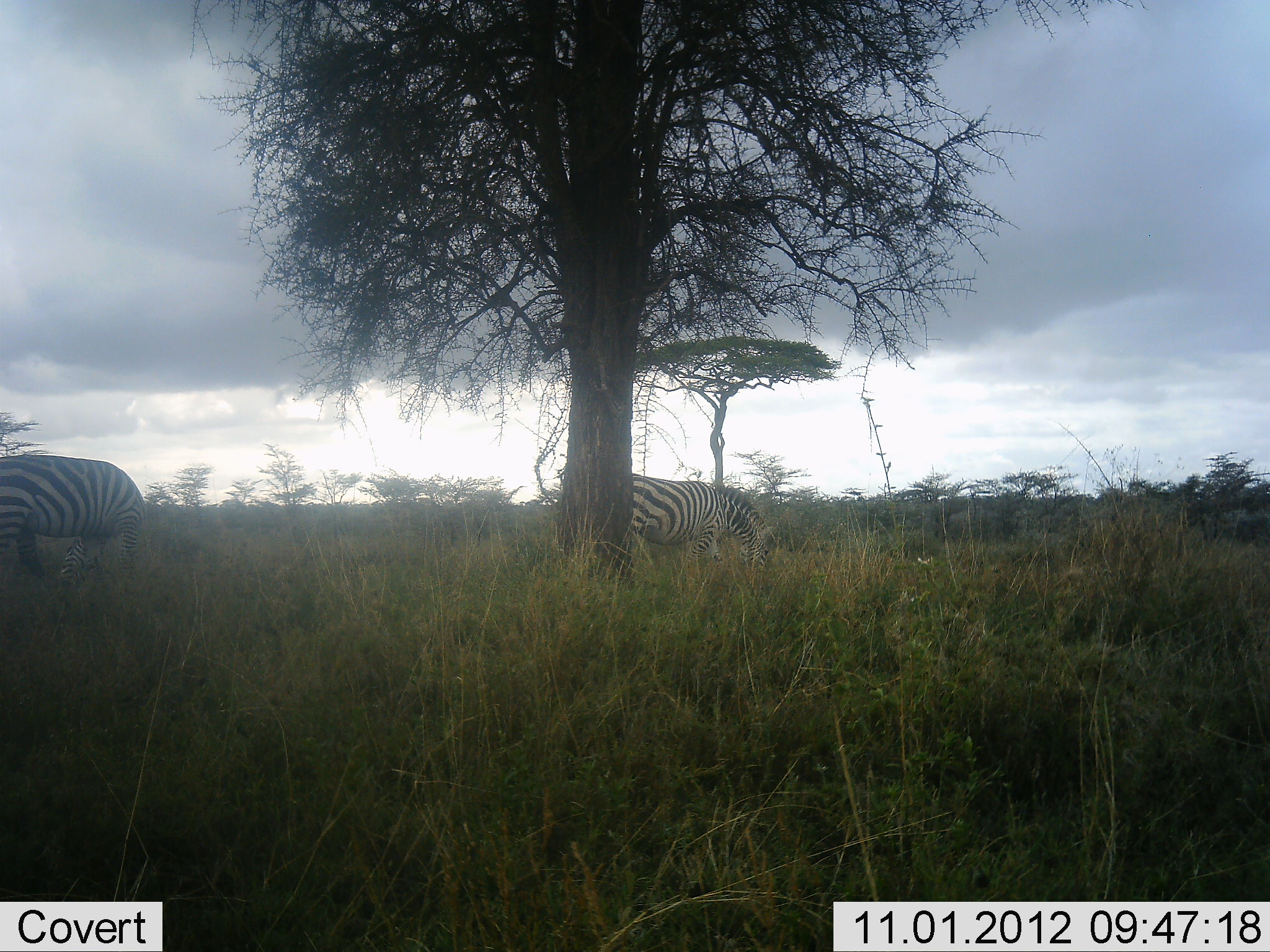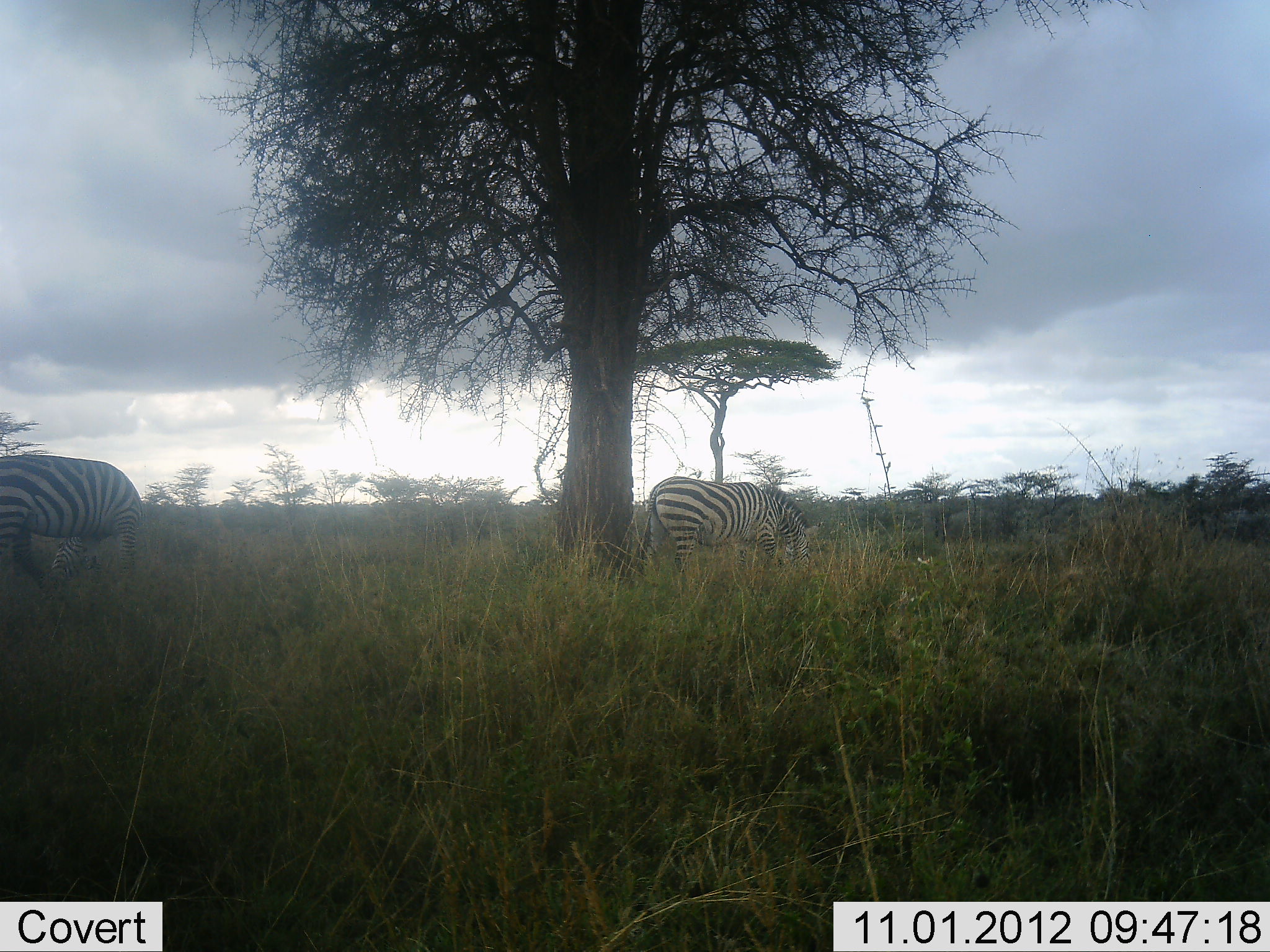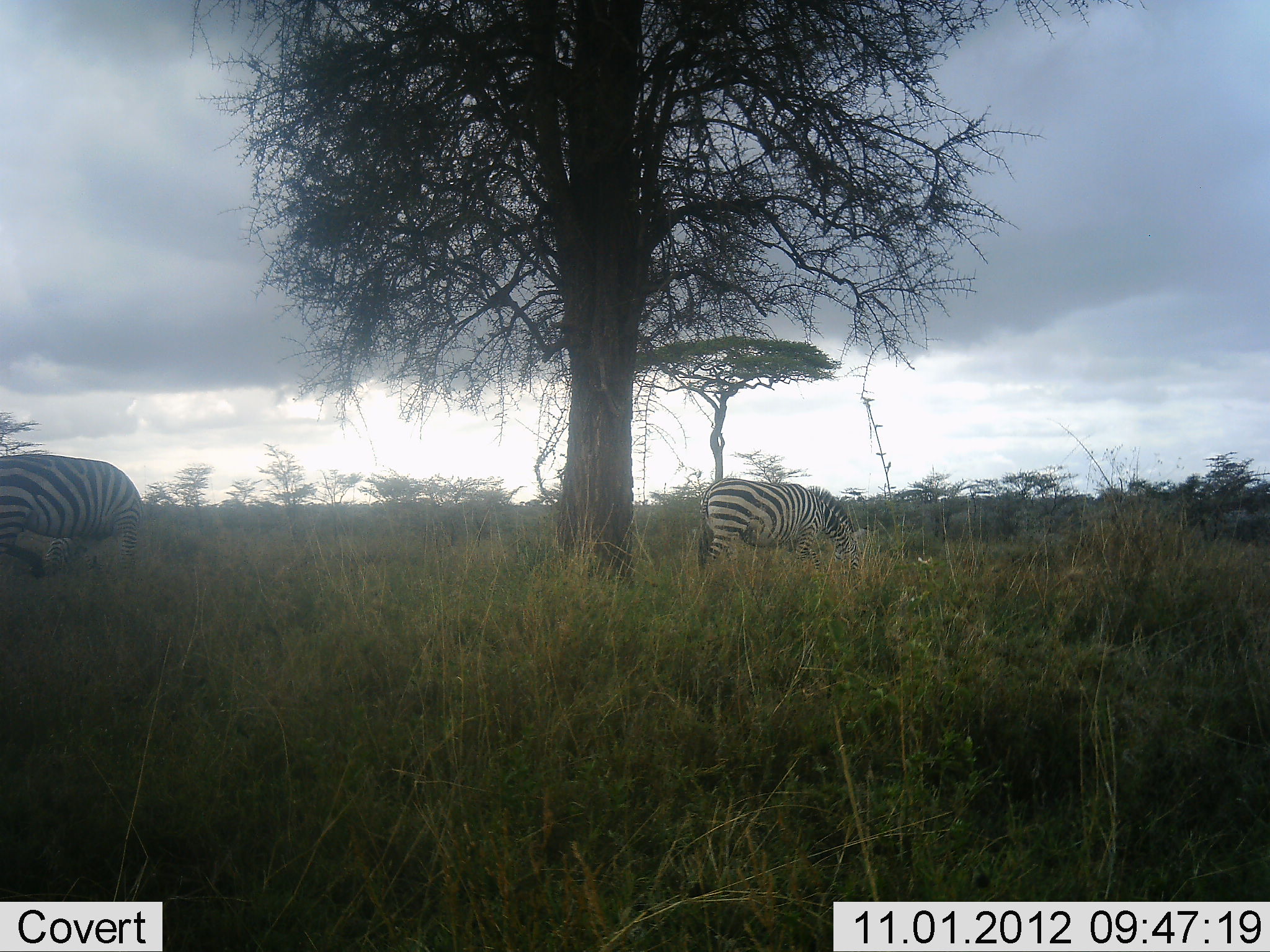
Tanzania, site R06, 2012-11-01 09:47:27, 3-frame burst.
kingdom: Animalia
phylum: Chordata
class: Mammalia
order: Perissodactyla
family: Equidae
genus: Equus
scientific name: Equus quagga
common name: plains zebra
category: zebra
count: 2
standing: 10%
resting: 0%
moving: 30%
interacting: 0%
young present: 0%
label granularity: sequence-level